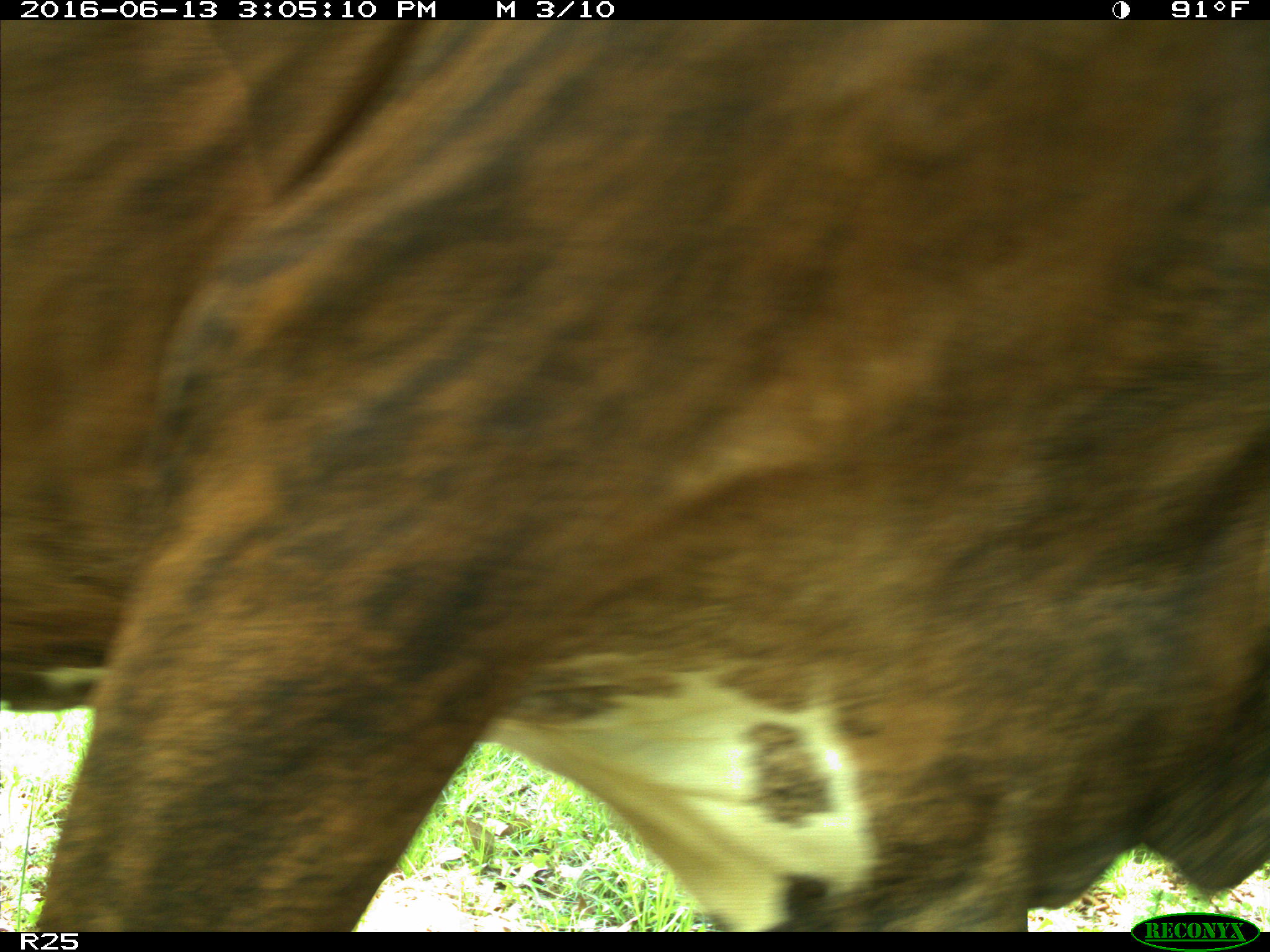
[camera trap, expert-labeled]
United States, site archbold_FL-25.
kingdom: Animalia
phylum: Chordata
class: Mammalia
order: Artiodactyla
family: Bovidae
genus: Bos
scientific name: Bos taurus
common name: domestic cow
Bos taurus (domestic cow).